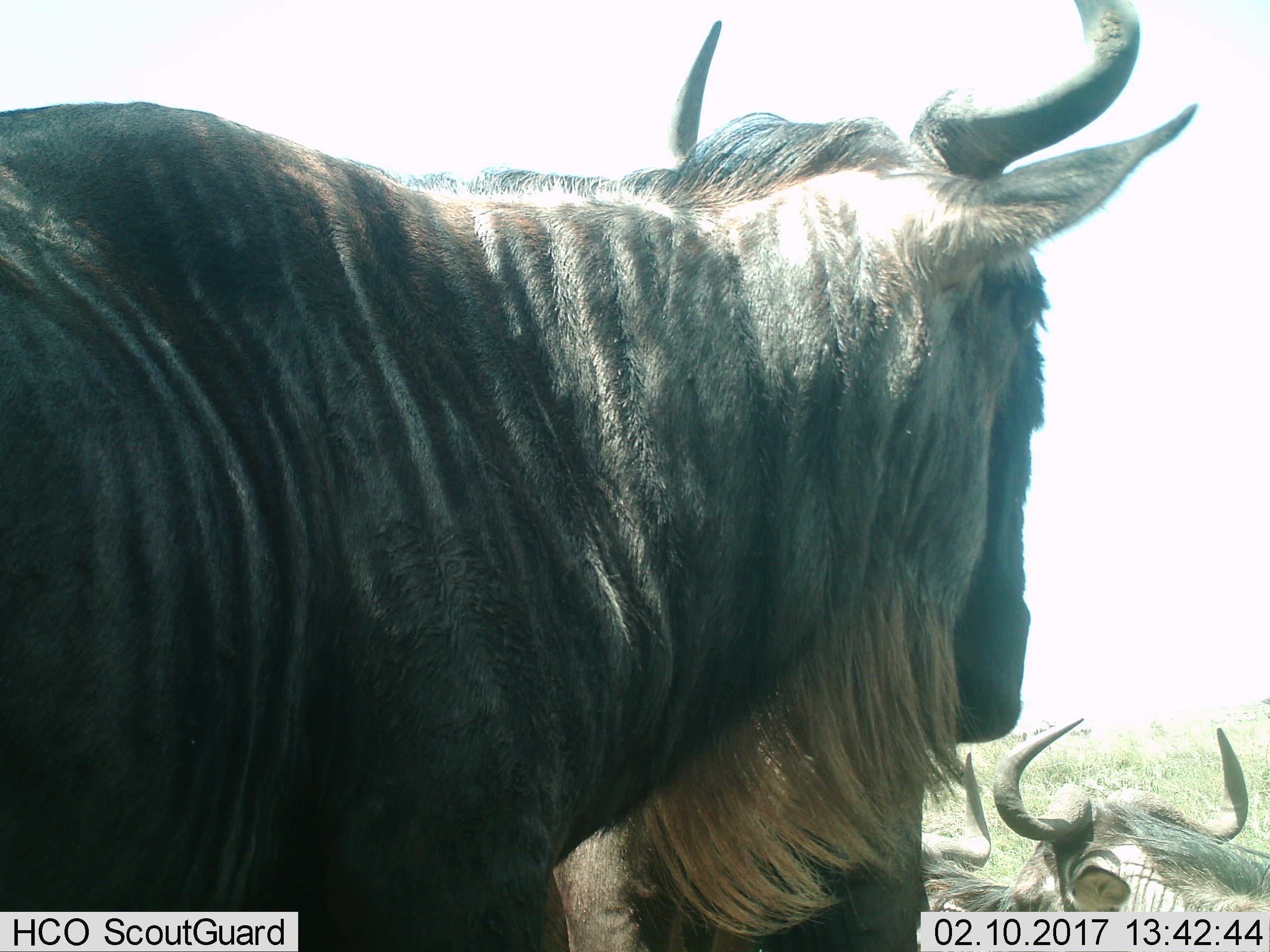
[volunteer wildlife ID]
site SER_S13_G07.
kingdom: Animalia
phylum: Chordata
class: Mammalia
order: Artiodactyla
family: Bovidae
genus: Connochaetes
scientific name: Connochaetes taurinus taurinus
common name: blue wildebeest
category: wildebeestblue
Wildebeestblue (blue wildebeest) (Connochaetes taurinus taurinus), count 3. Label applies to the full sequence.